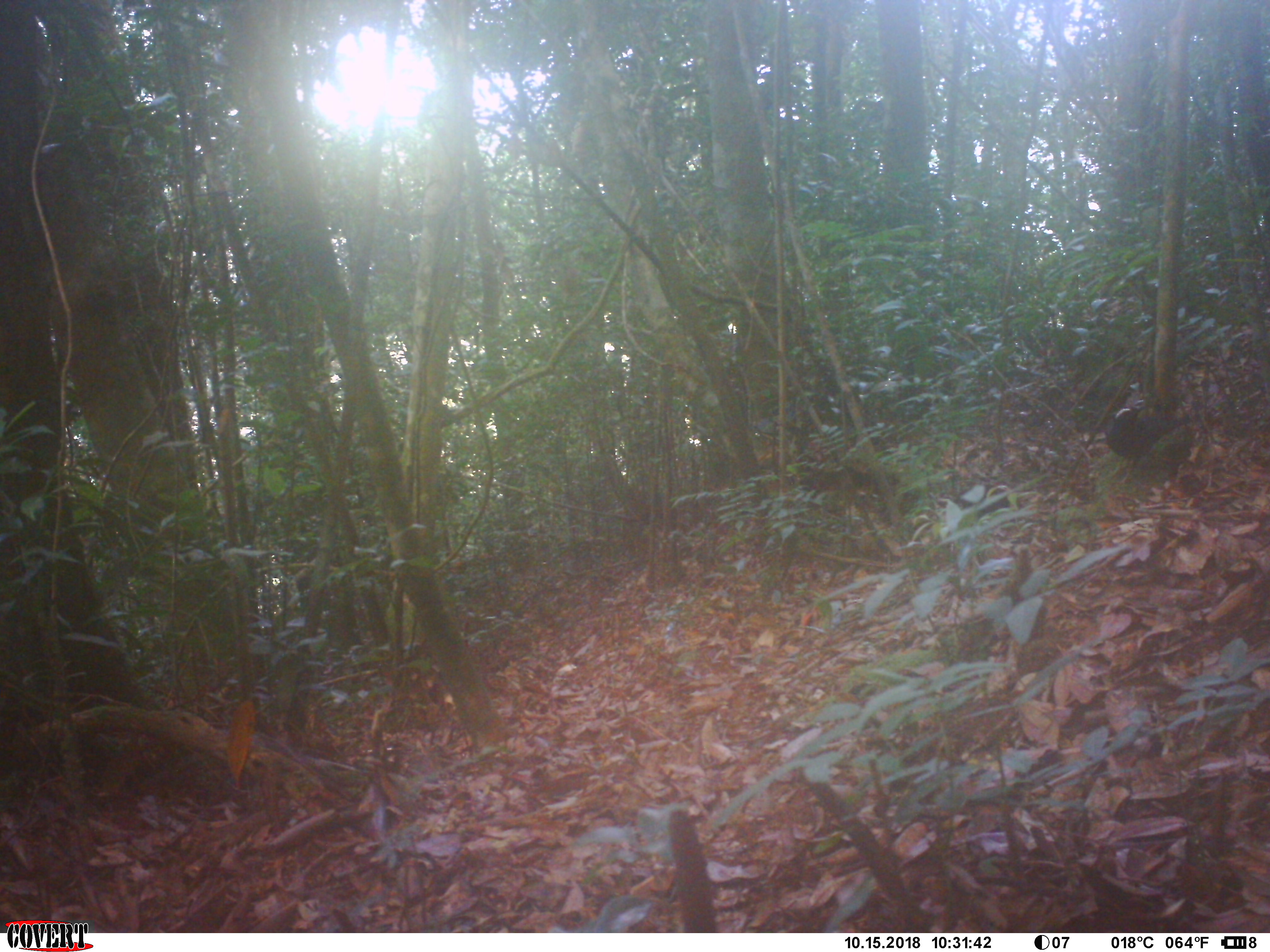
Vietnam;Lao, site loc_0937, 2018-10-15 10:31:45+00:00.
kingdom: Animalia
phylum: Chordata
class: Aves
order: Passeriformes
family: Turdidae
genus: Geokichla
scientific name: Geokichla sibirica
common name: siberian thrush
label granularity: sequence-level